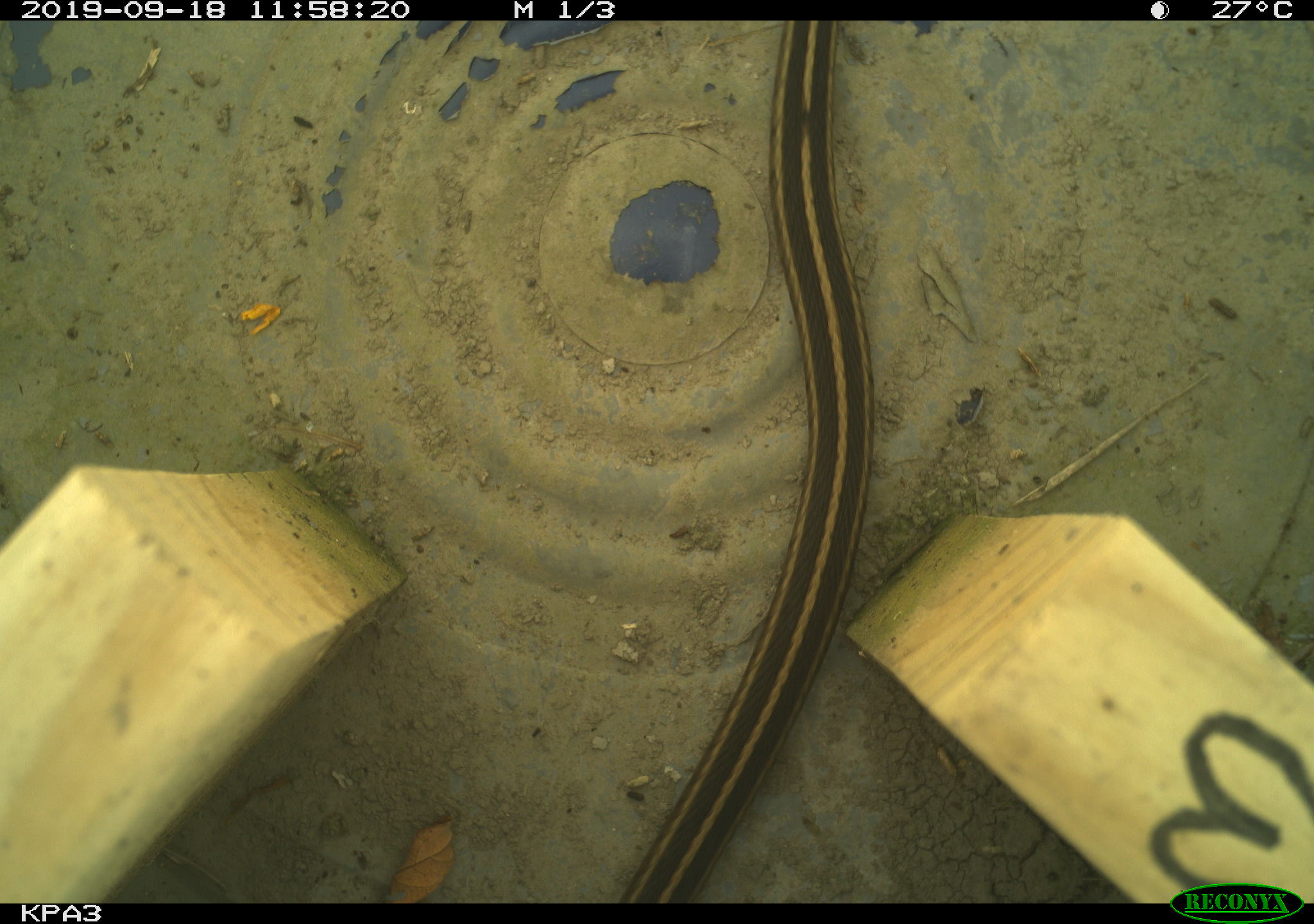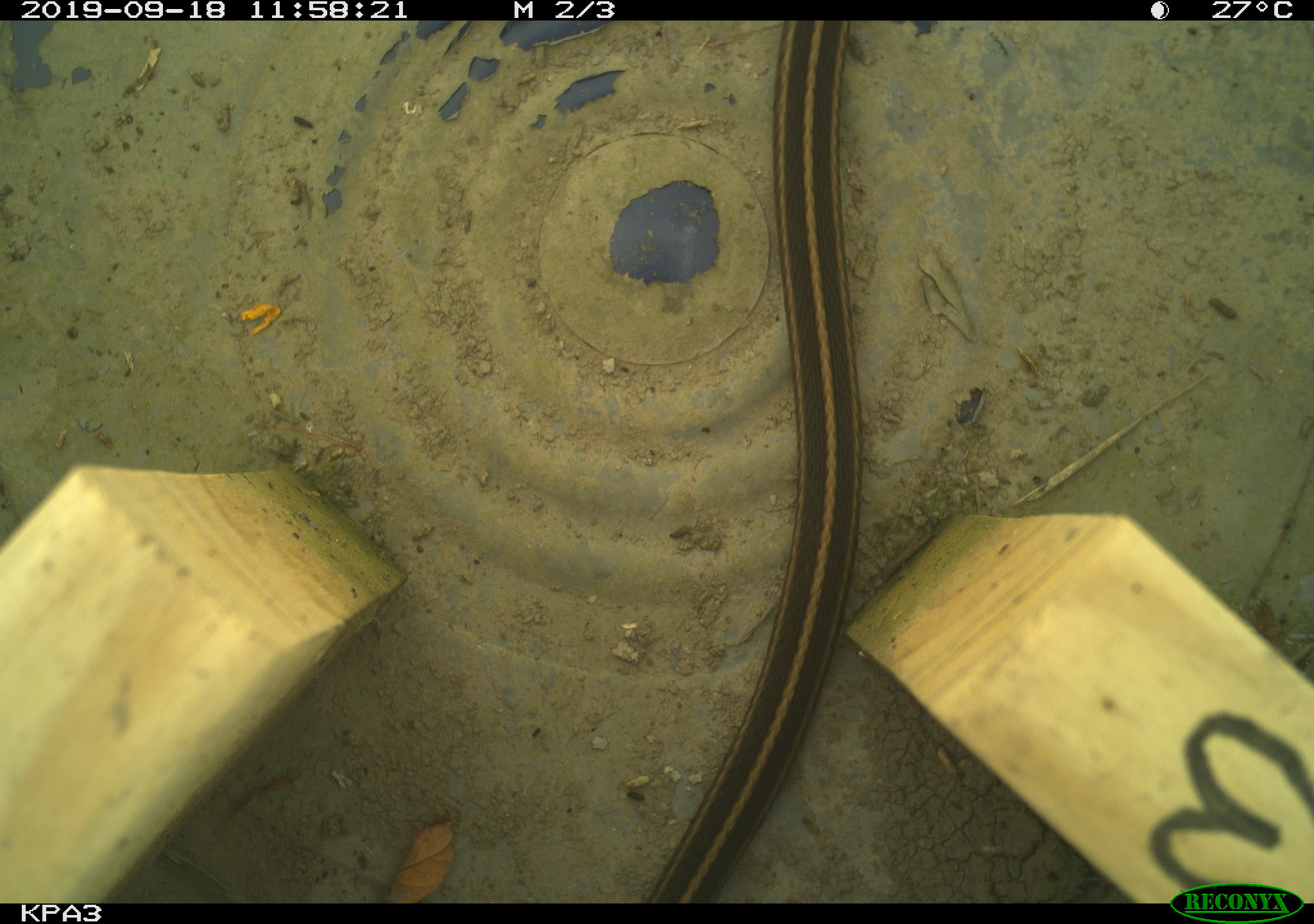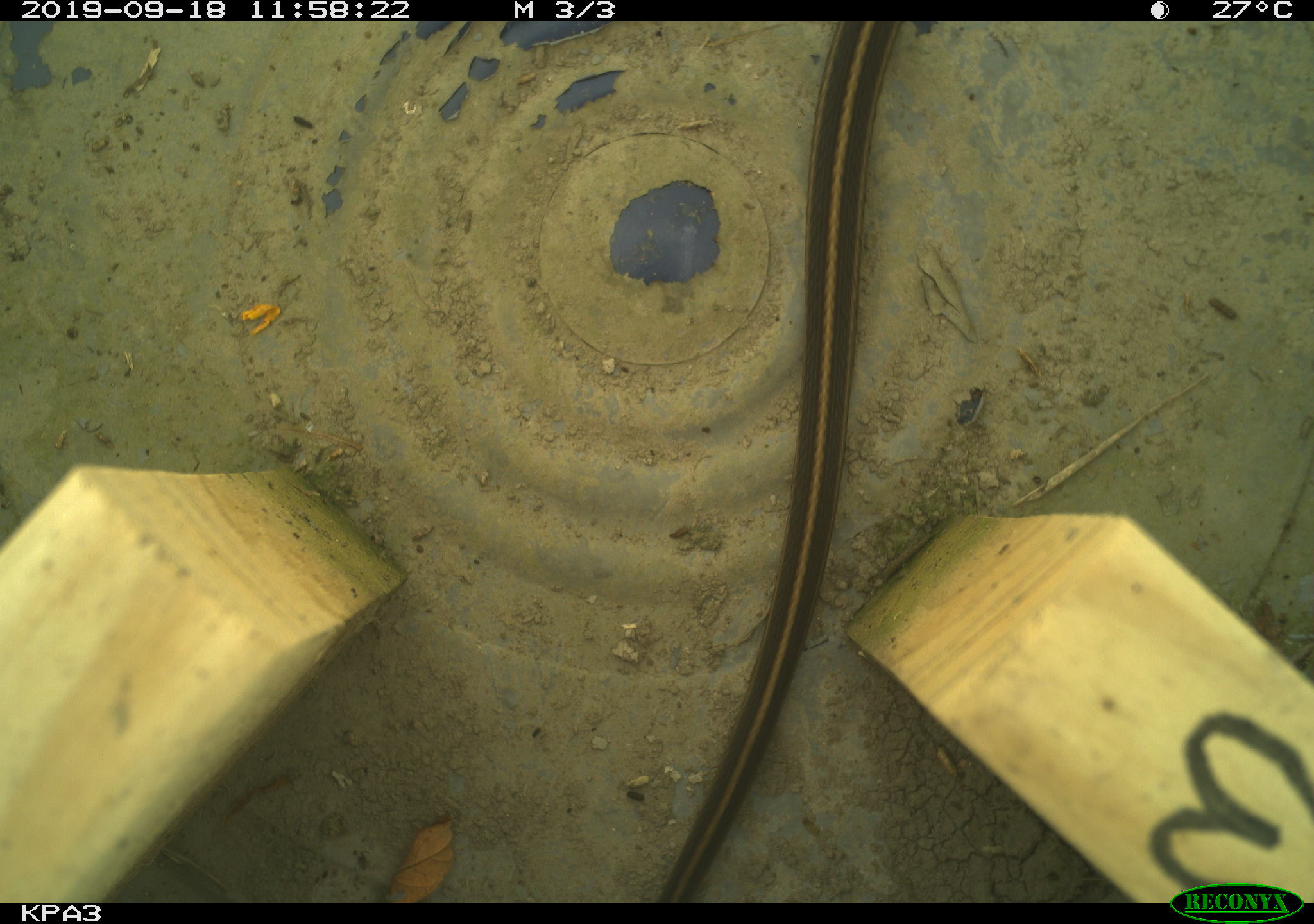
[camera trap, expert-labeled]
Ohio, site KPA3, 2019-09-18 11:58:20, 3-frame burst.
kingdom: Animalia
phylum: Chordata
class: Reptilia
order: Squamata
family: Colubridae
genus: Thamnophis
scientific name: Thamnophis sirtalis sirtalis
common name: eastern gartersnake